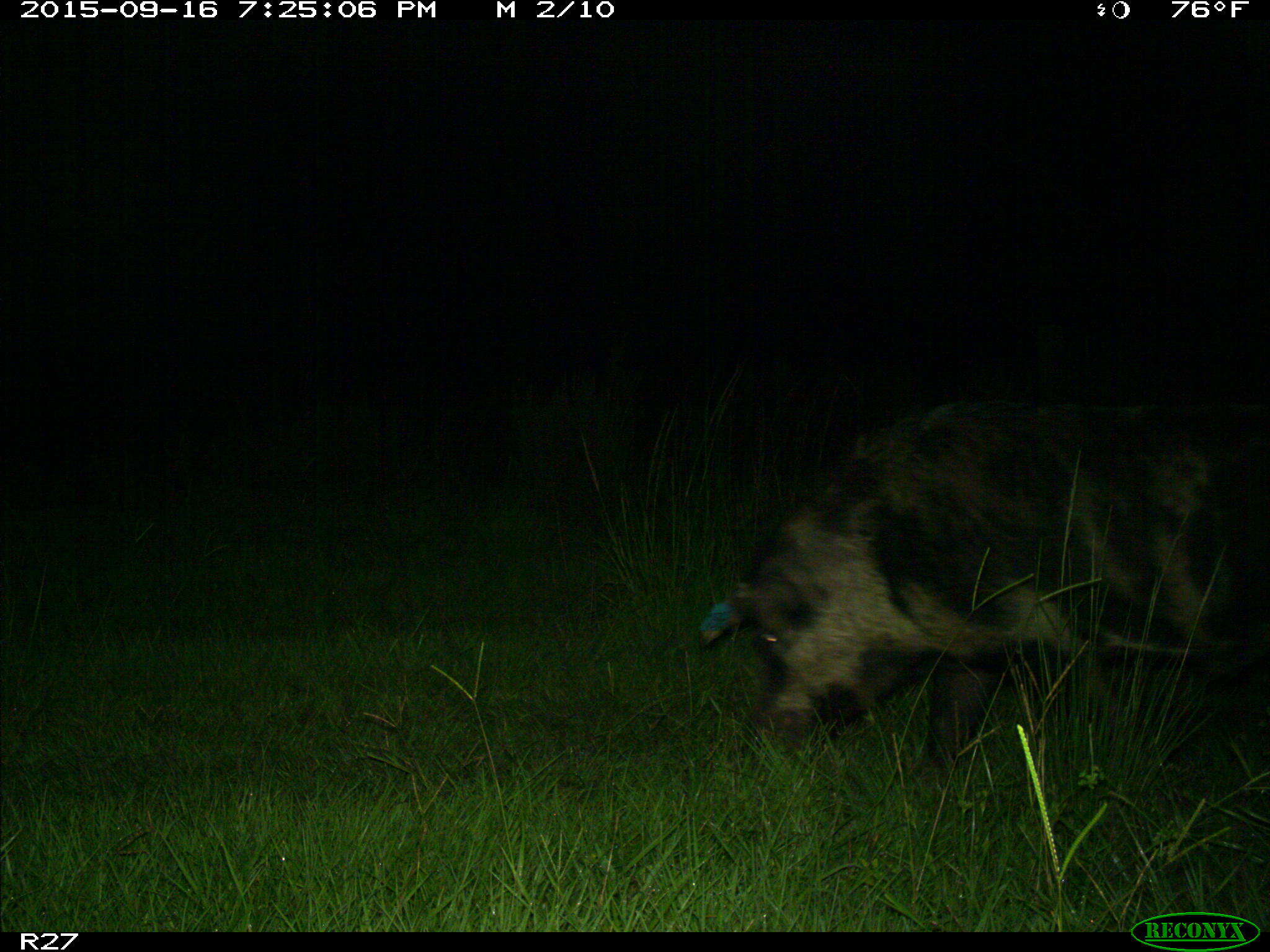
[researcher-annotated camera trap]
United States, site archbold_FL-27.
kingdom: Animalia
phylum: Chordata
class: Mammalia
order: Artiodactyla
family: Suidae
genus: Sus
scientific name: Sus scrofa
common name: wild boar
Sus scrofa (wild boar).